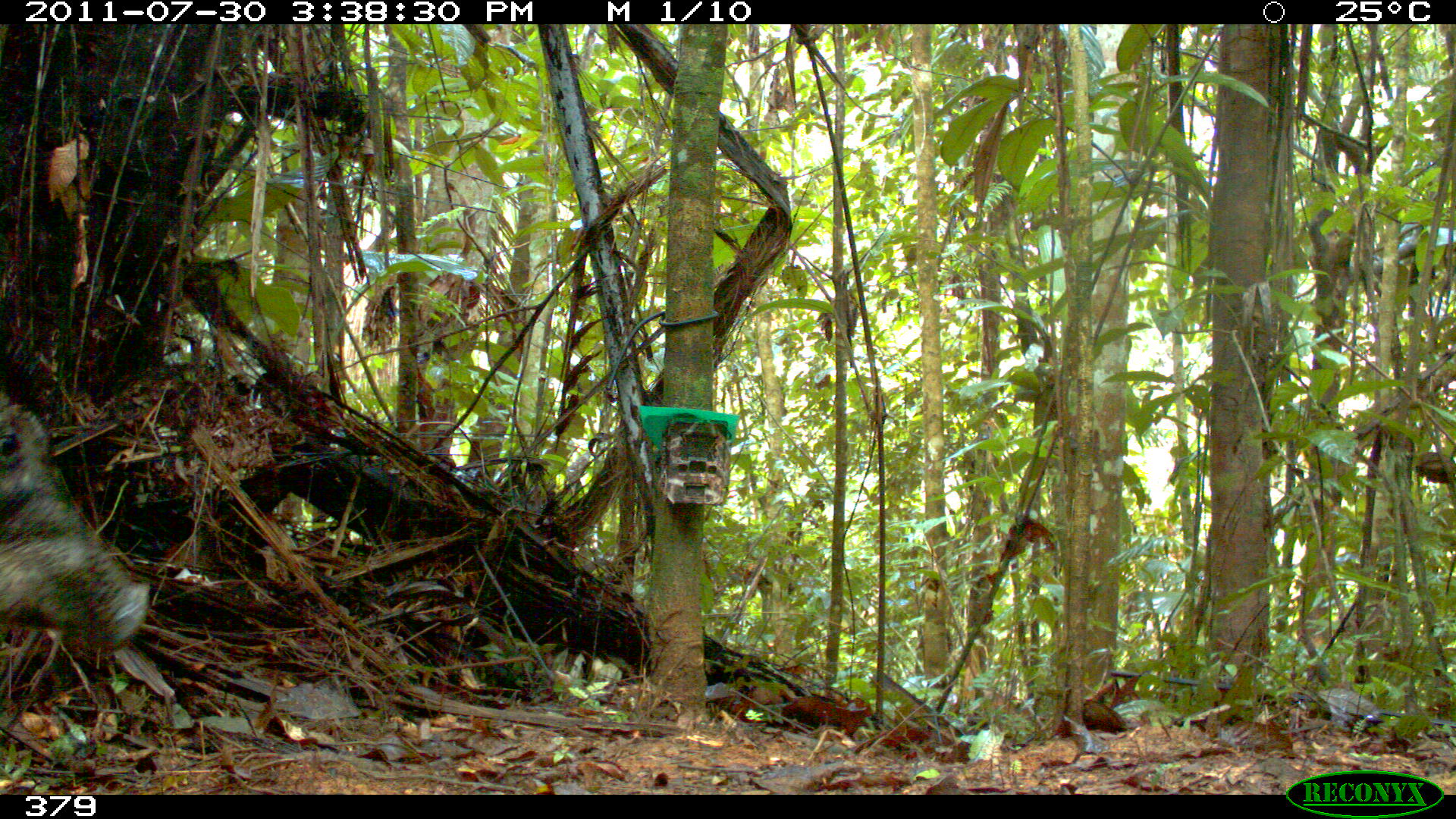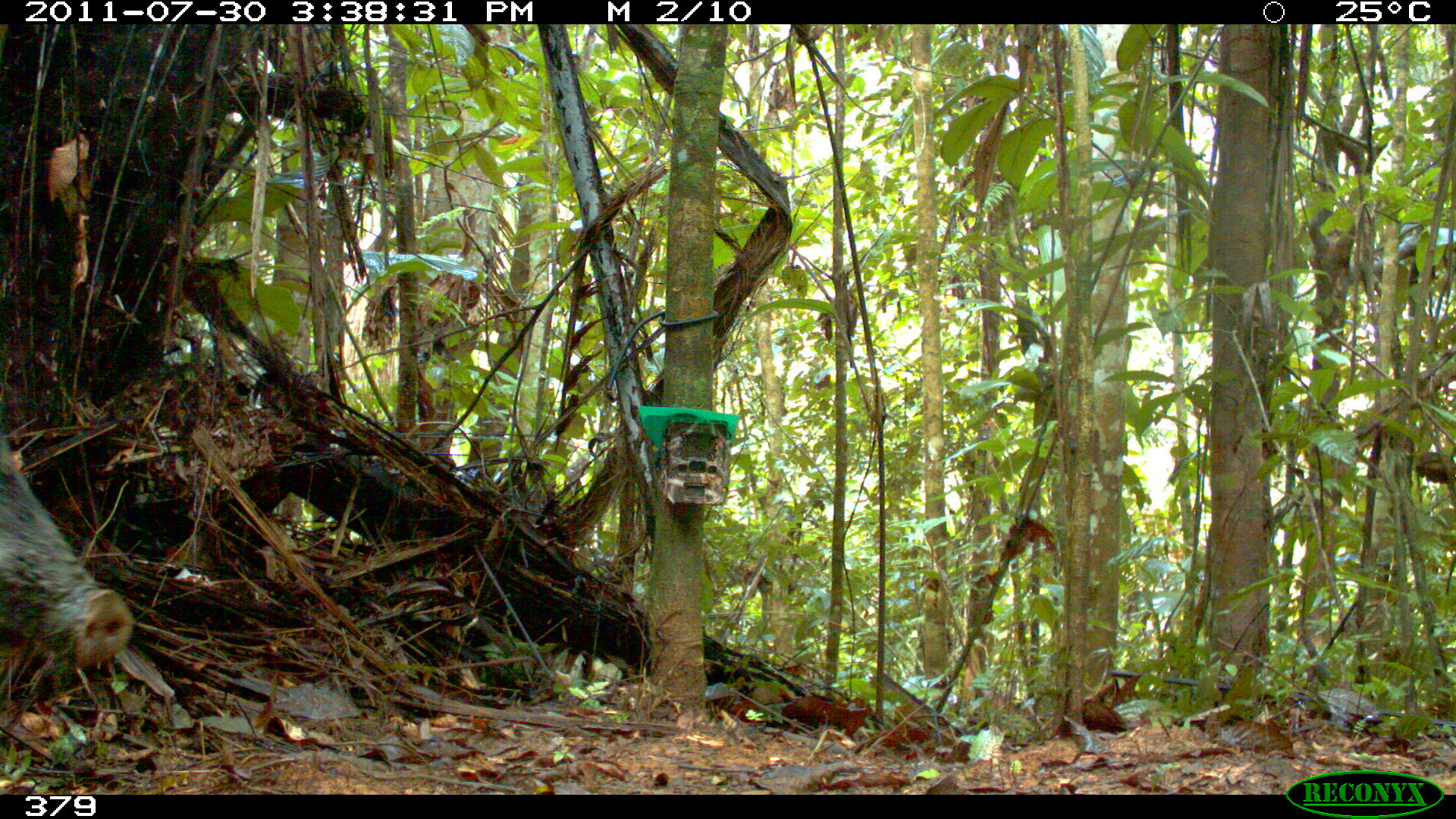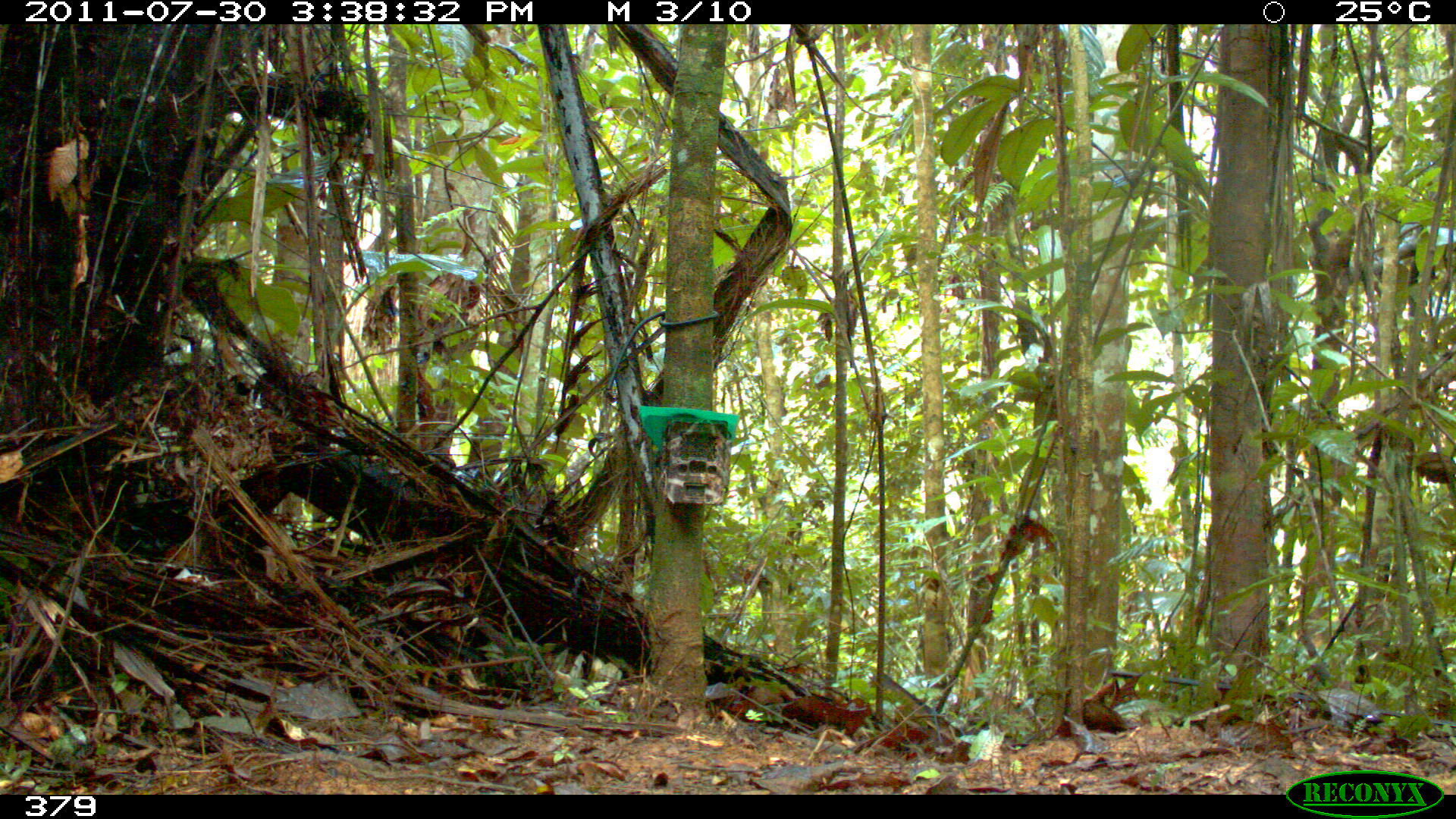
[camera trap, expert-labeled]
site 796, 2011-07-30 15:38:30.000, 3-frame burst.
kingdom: Animalia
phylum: Chordata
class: Mammalia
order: Artiodactyla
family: Tayassuidae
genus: Tayassu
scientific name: Tayassu pecari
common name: white-lipped peccary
Tayassu pecari (white-lipped peccary).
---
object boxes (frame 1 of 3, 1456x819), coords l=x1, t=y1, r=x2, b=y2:
tayassu pecari: l=0, t=395, r=150, b=651